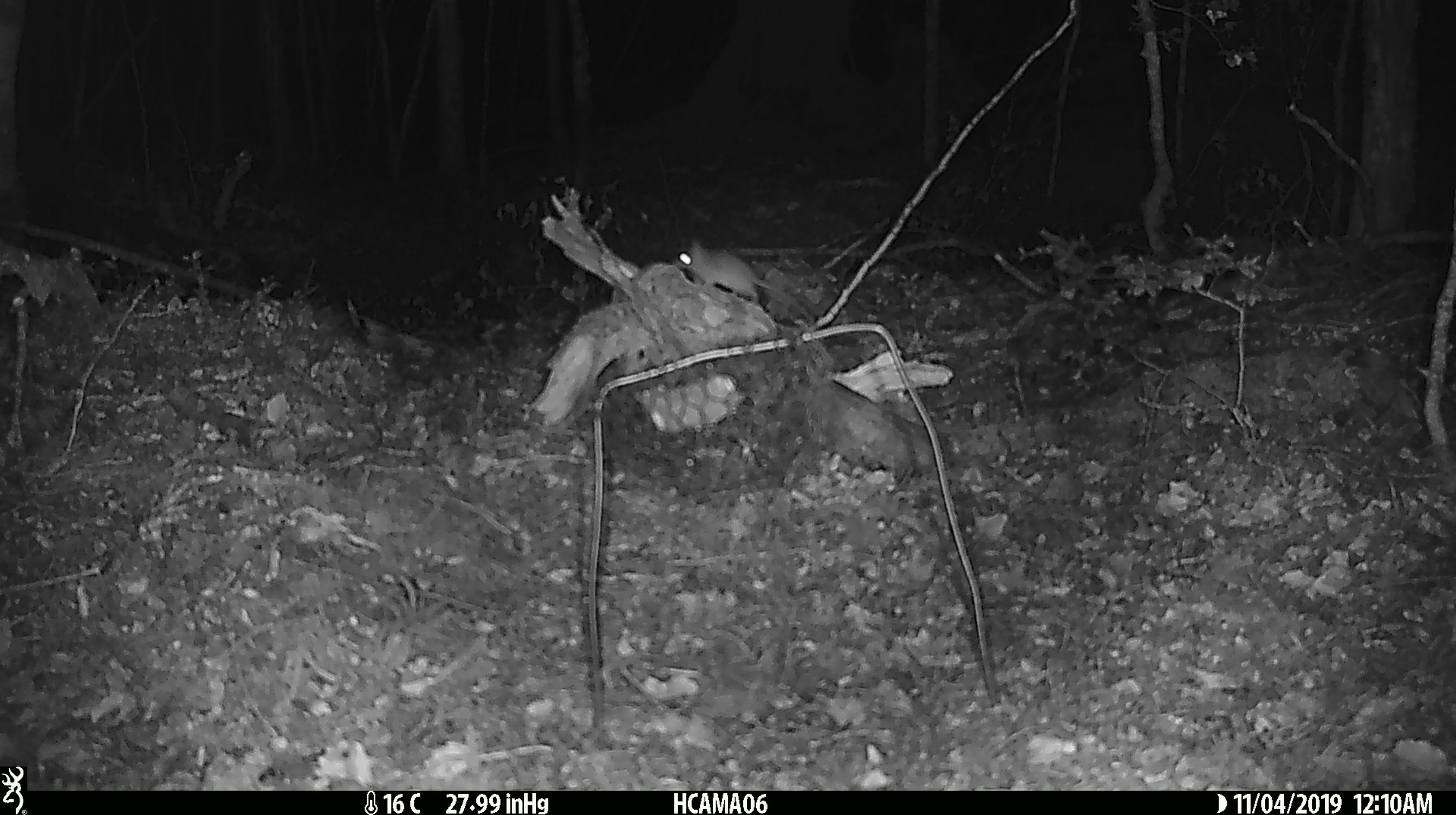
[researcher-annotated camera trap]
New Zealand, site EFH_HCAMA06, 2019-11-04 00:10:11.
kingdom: Animalia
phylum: Chordata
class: Mammalia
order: Rodentia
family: Muridae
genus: Mus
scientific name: Mus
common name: mouse